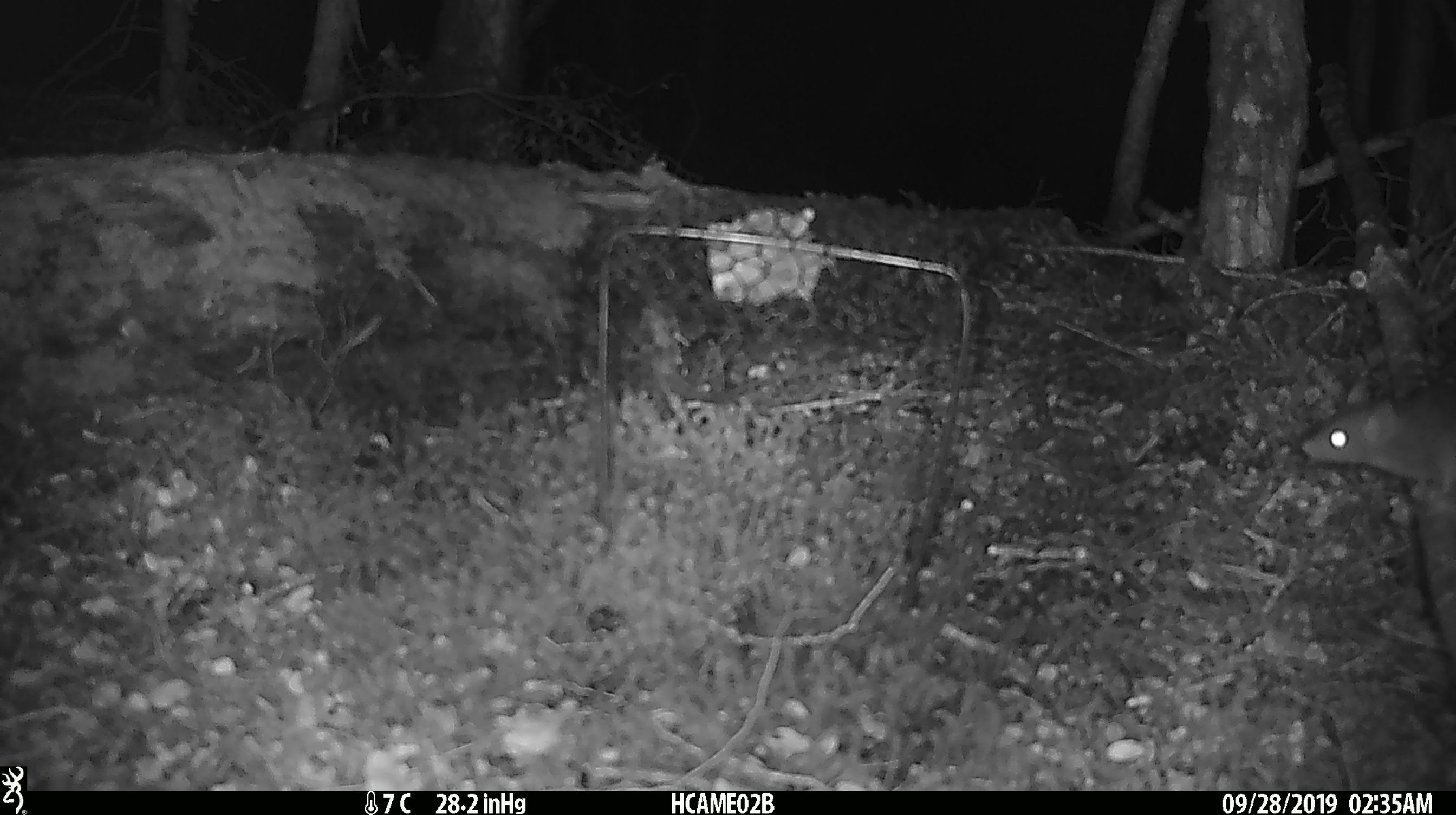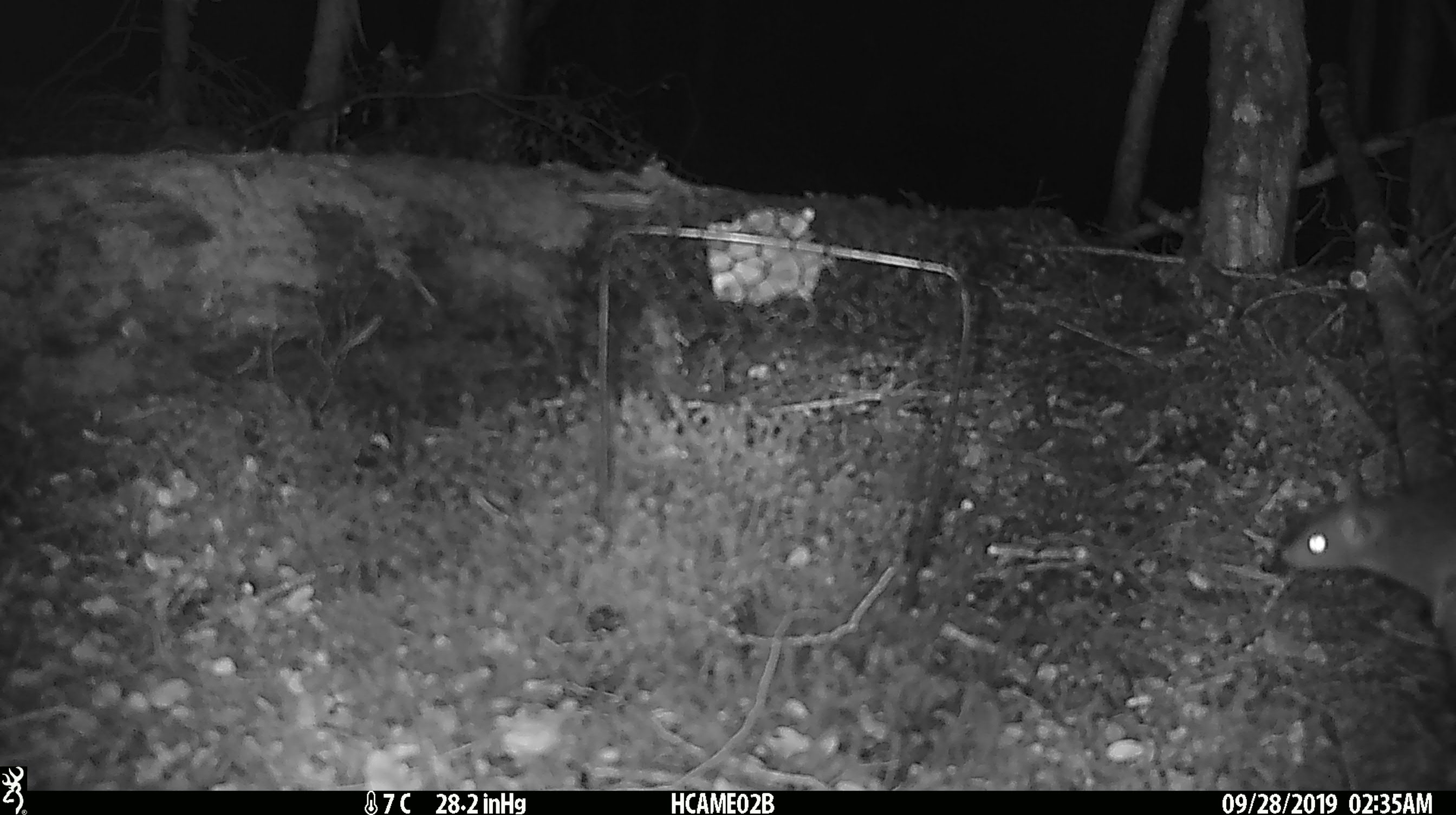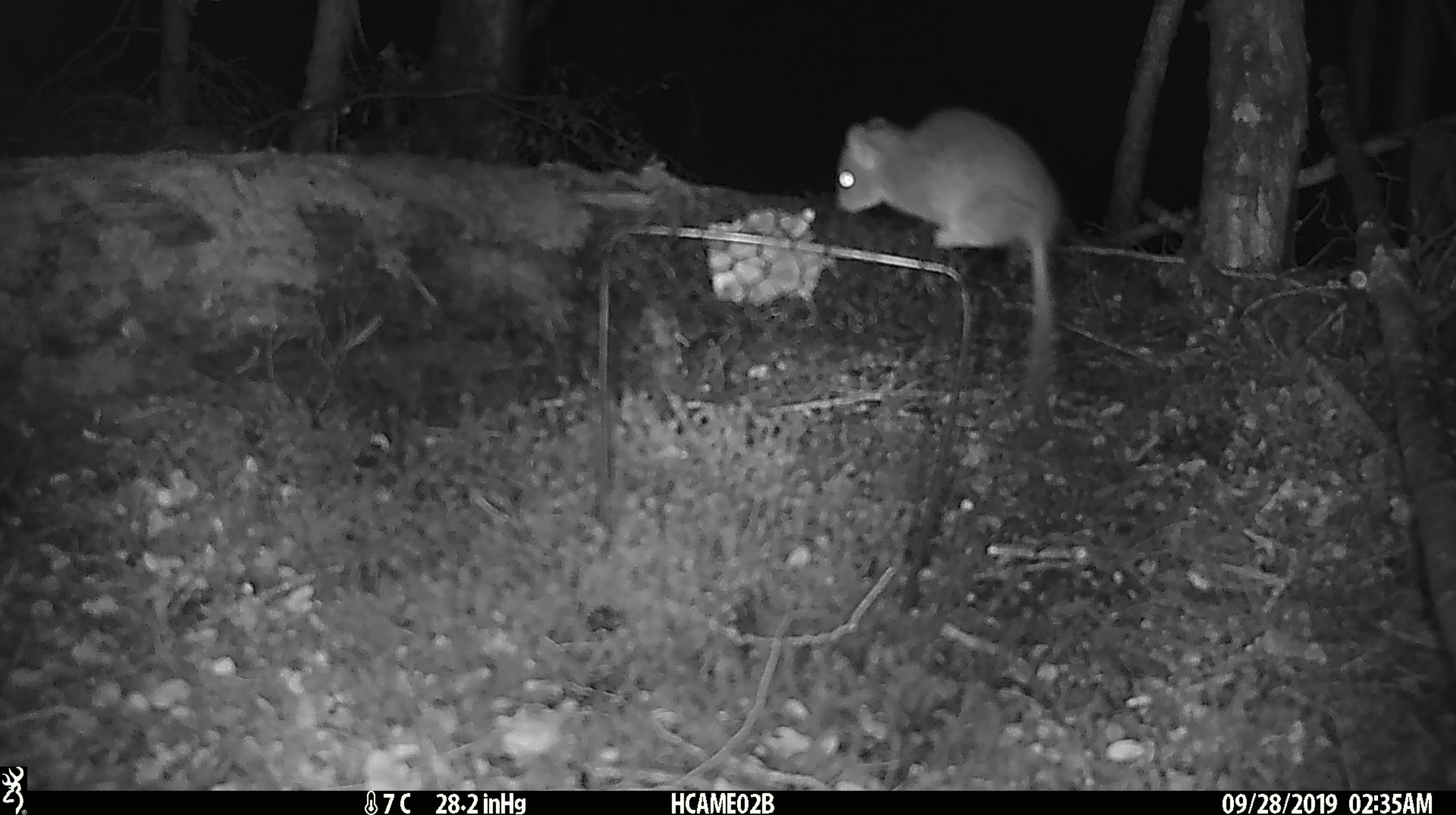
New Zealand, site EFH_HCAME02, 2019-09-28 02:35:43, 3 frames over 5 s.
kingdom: Animalia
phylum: Chordata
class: Mammalia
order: Rodentia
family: Muridae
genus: Mus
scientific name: Mus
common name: mouse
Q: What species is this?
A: Mouse (Mus).